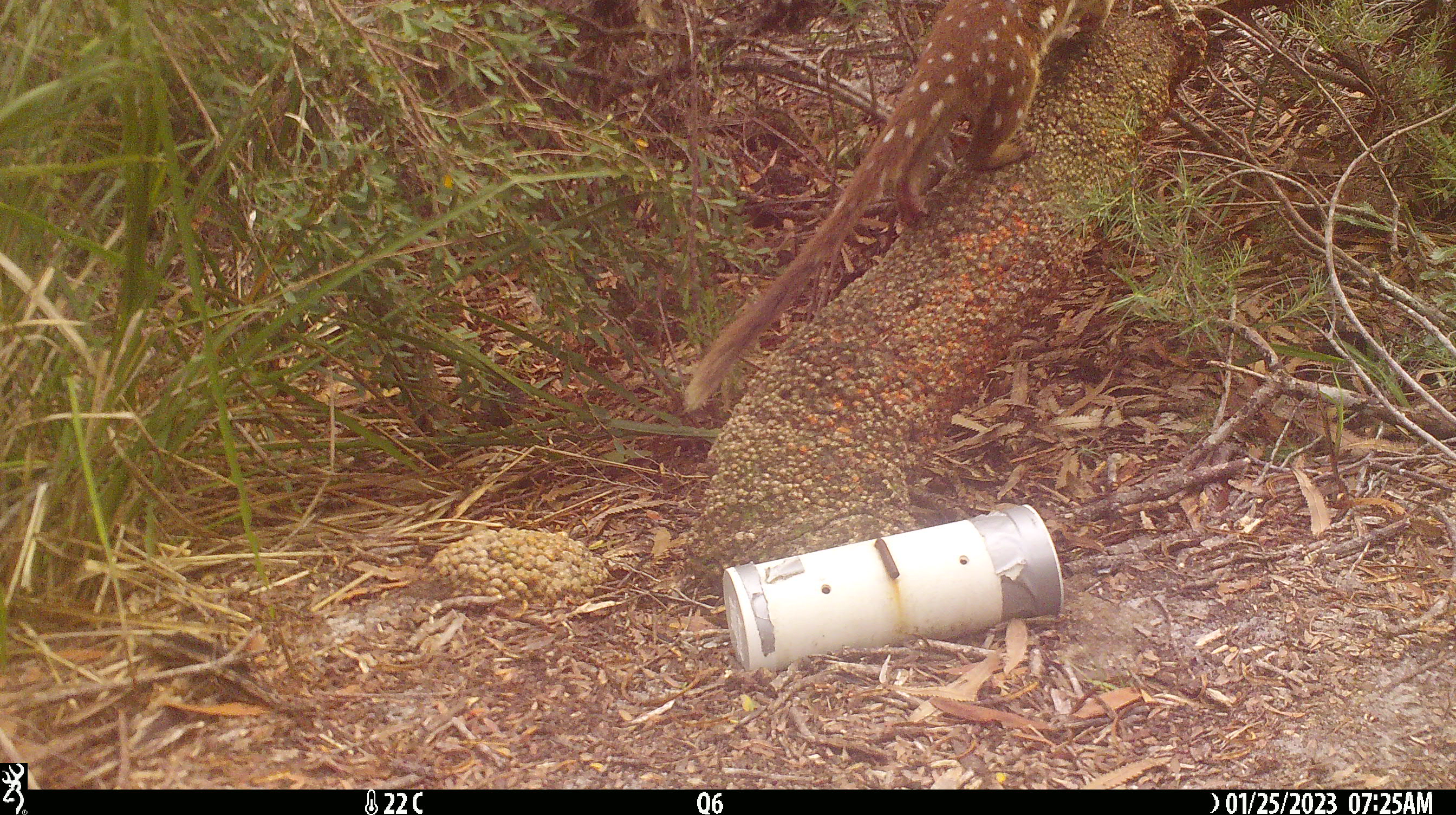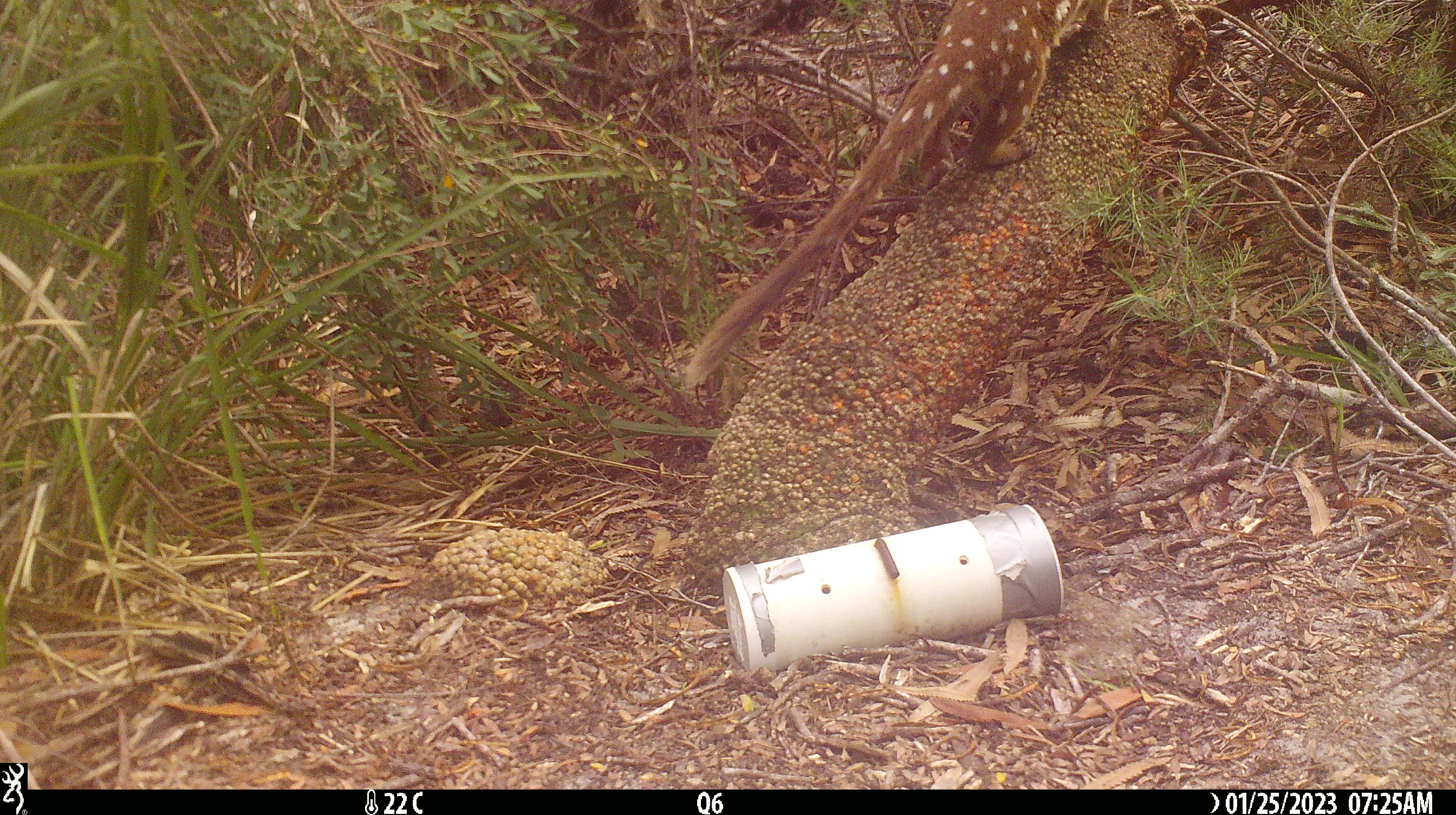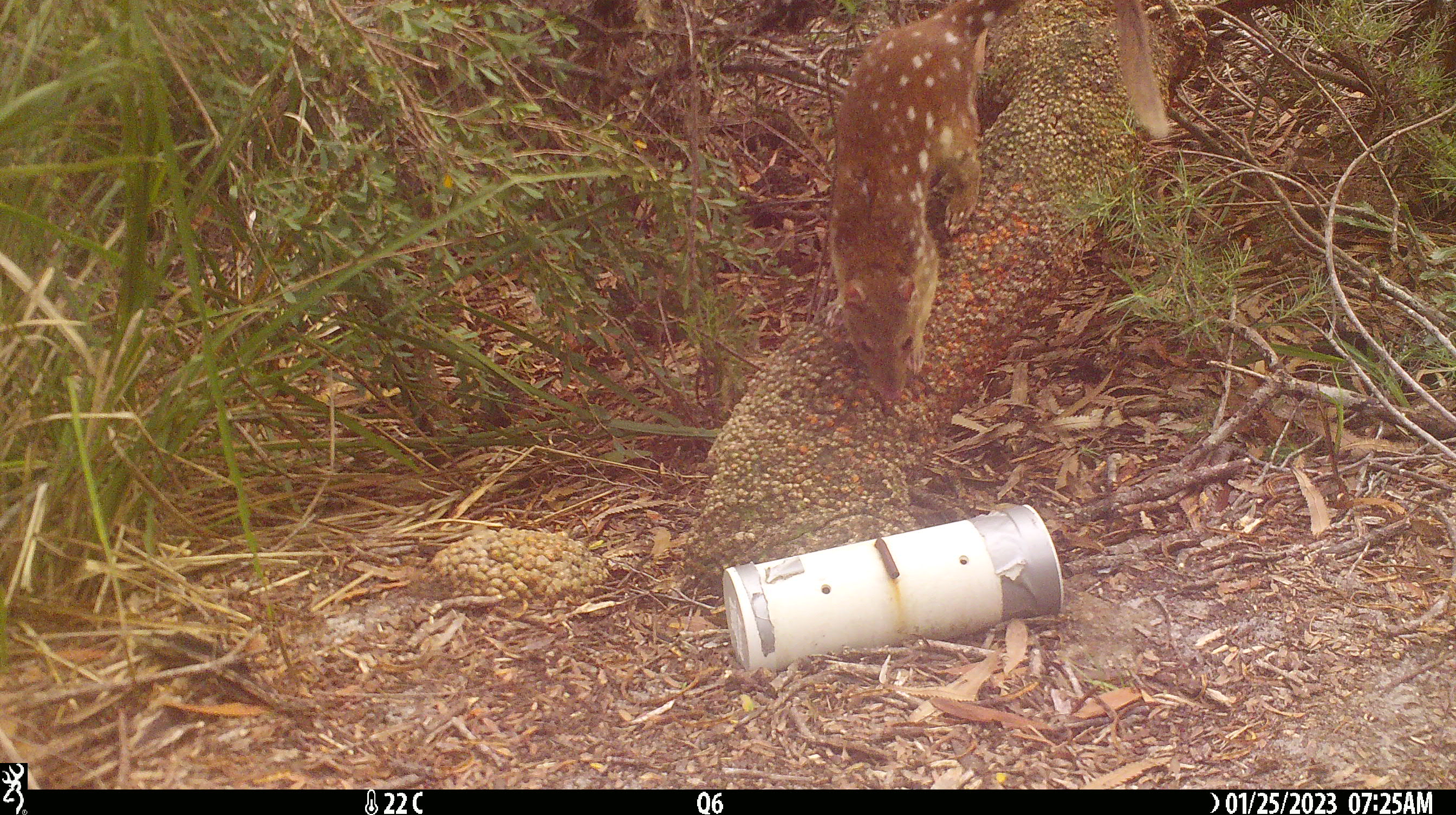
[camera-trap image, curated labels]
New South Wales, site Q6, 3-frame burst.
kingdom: Animalia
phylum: Chordata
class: Mammalia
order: Dasyuromorphia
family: Dasyuridae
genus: Dasyurus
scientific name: Dasyurus maculatus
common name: spotted-tailed quoll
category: quoll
Quoll (spotted-tailed quoll) (Dasyurus maculatus).